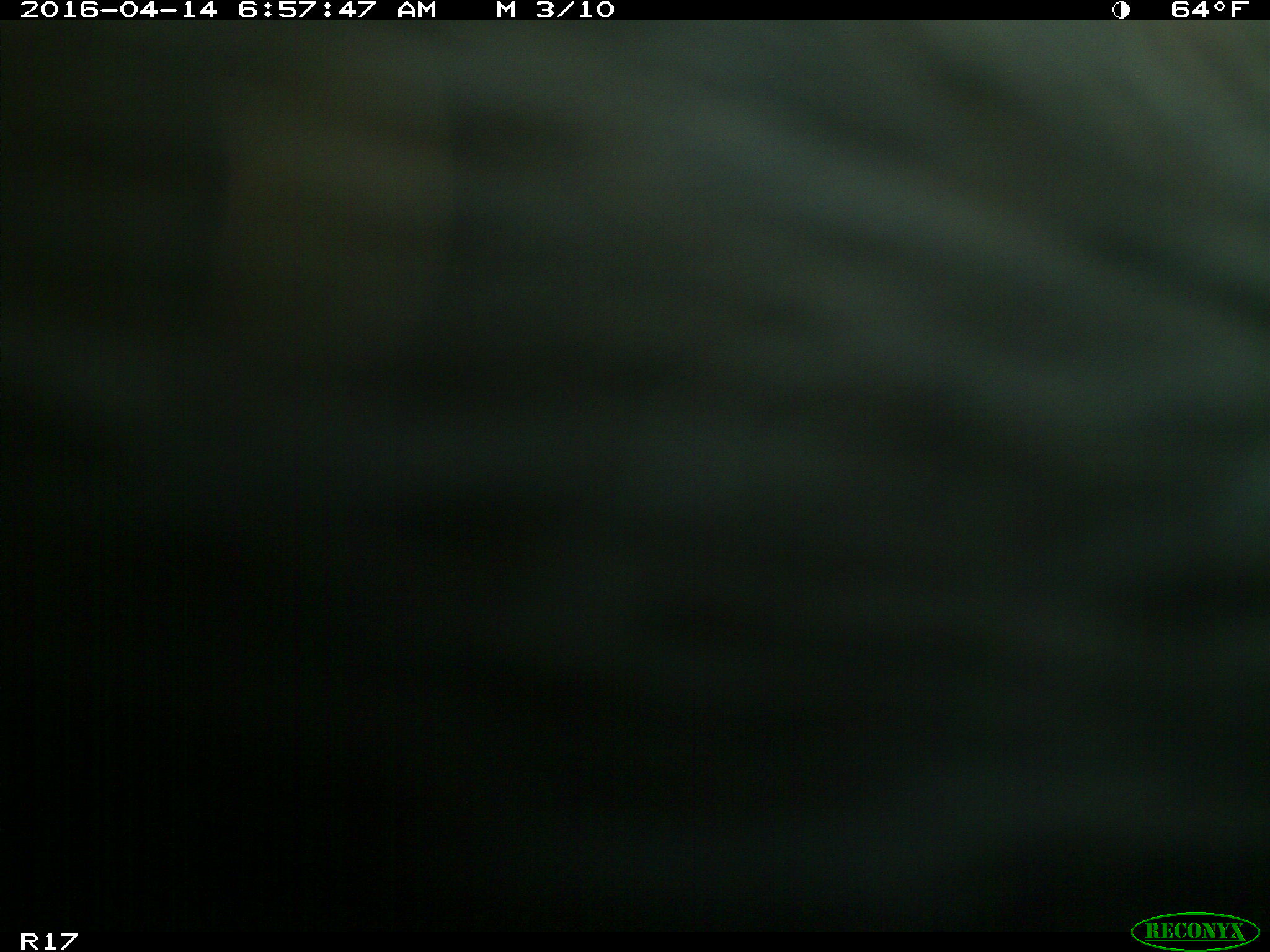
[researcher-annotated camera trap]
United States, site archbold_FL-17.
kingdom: Animalia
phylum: Chordata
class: Mammalia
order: Artiodactyla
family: Bovidae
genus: Bos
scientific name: Bos taurus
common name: domestic cow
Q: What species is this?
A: Bos taurus (domestic cow).